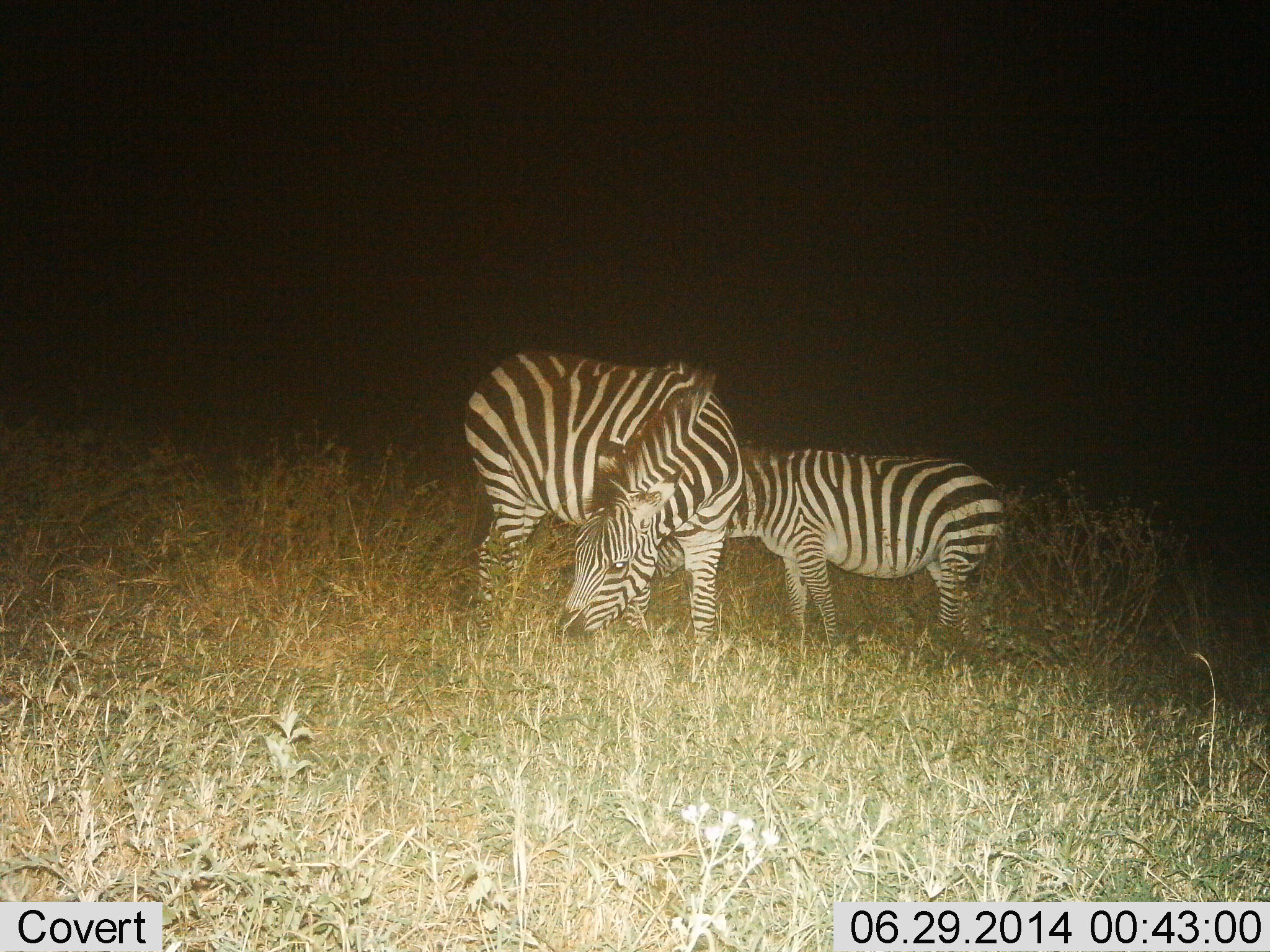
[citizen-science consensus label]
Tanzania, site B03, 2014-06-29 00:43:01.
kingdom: Animalia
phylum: Chordata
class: Mammalia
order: Perissodactyla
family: Equidae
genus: Equus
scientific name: Equus quagga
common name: plains zebra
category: zebra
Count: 2.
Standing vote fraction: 60%.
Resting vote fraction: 0%.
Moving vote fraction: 0%.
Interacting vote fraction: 20%.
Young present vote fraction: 20%.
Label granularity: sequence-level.